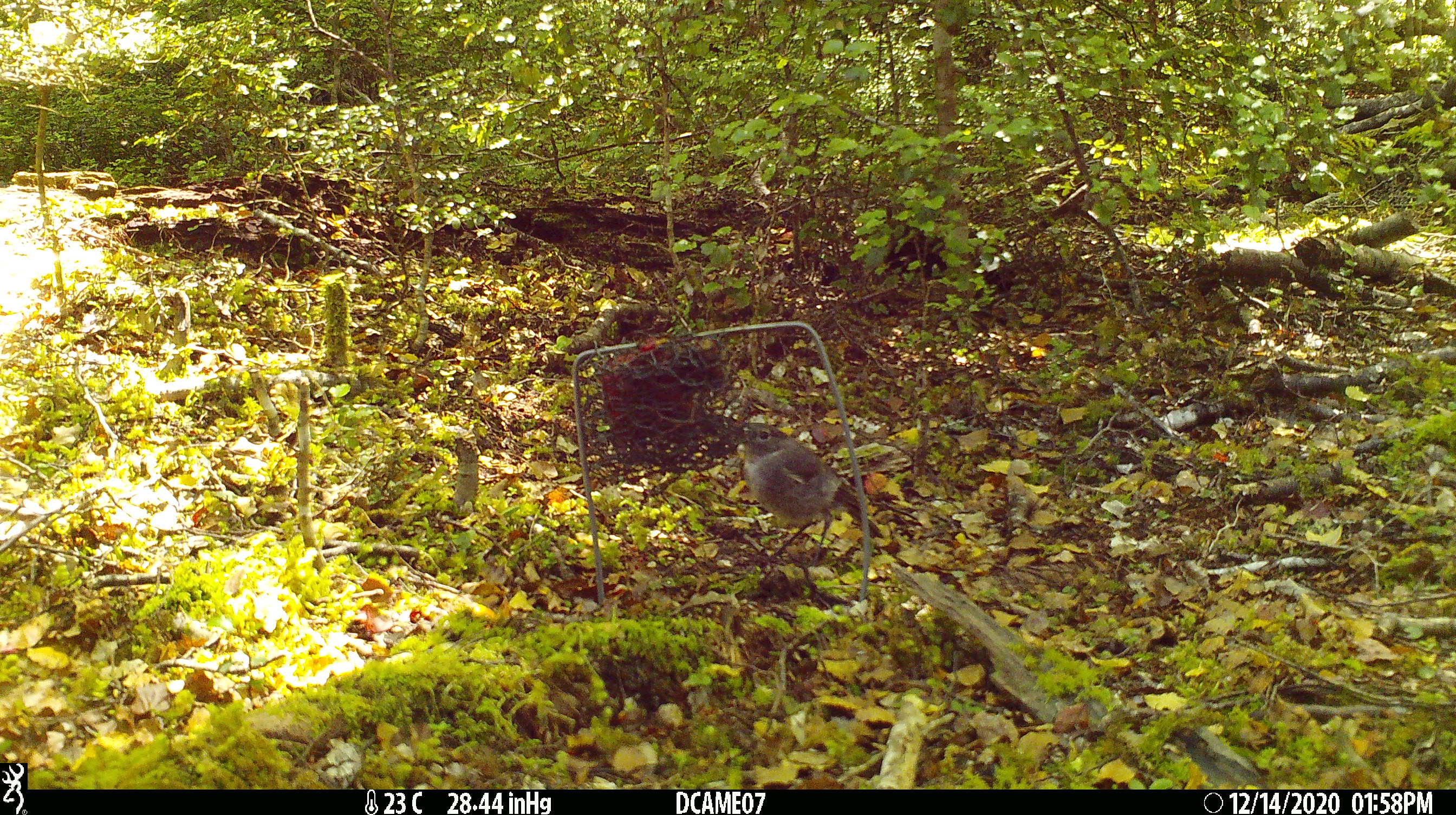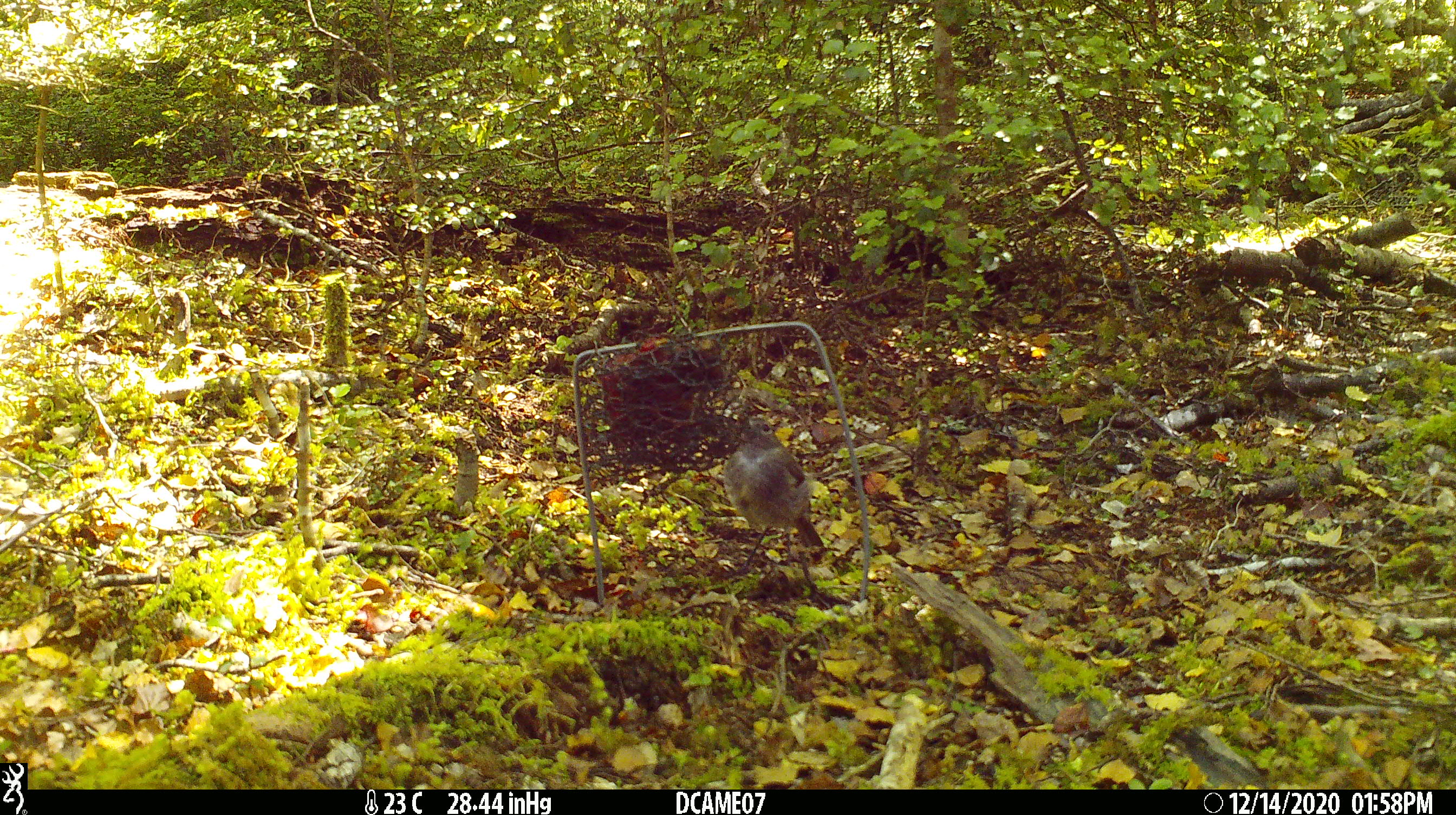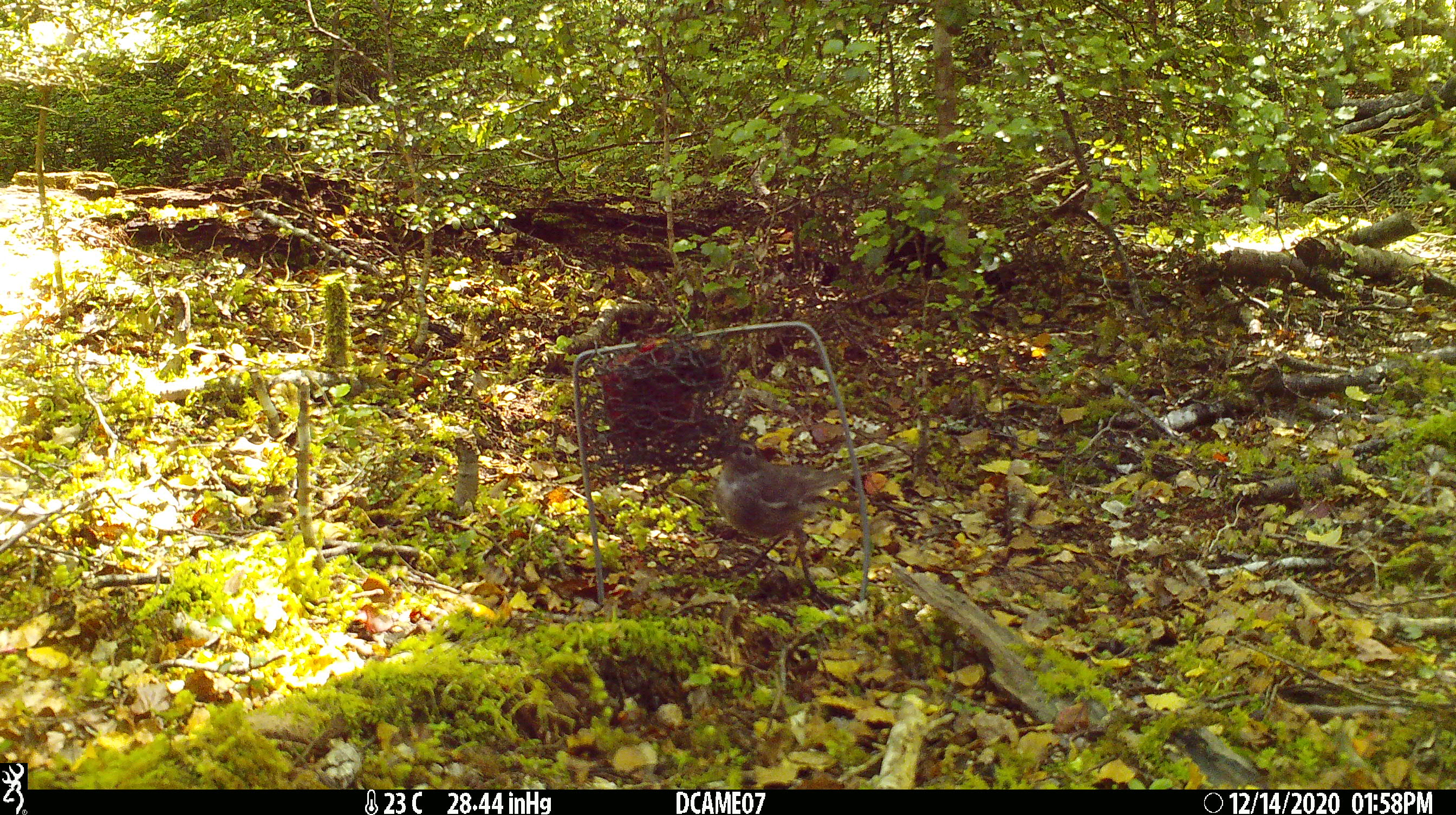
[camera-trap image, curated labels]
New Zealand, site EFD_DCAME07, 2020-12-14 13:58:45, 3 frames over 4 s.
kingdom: Animalia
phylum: Chordata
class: Aves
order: Passeriformes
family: Petroicidae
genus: Petroica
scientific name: Petroica australis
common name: new zealand robin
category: robin